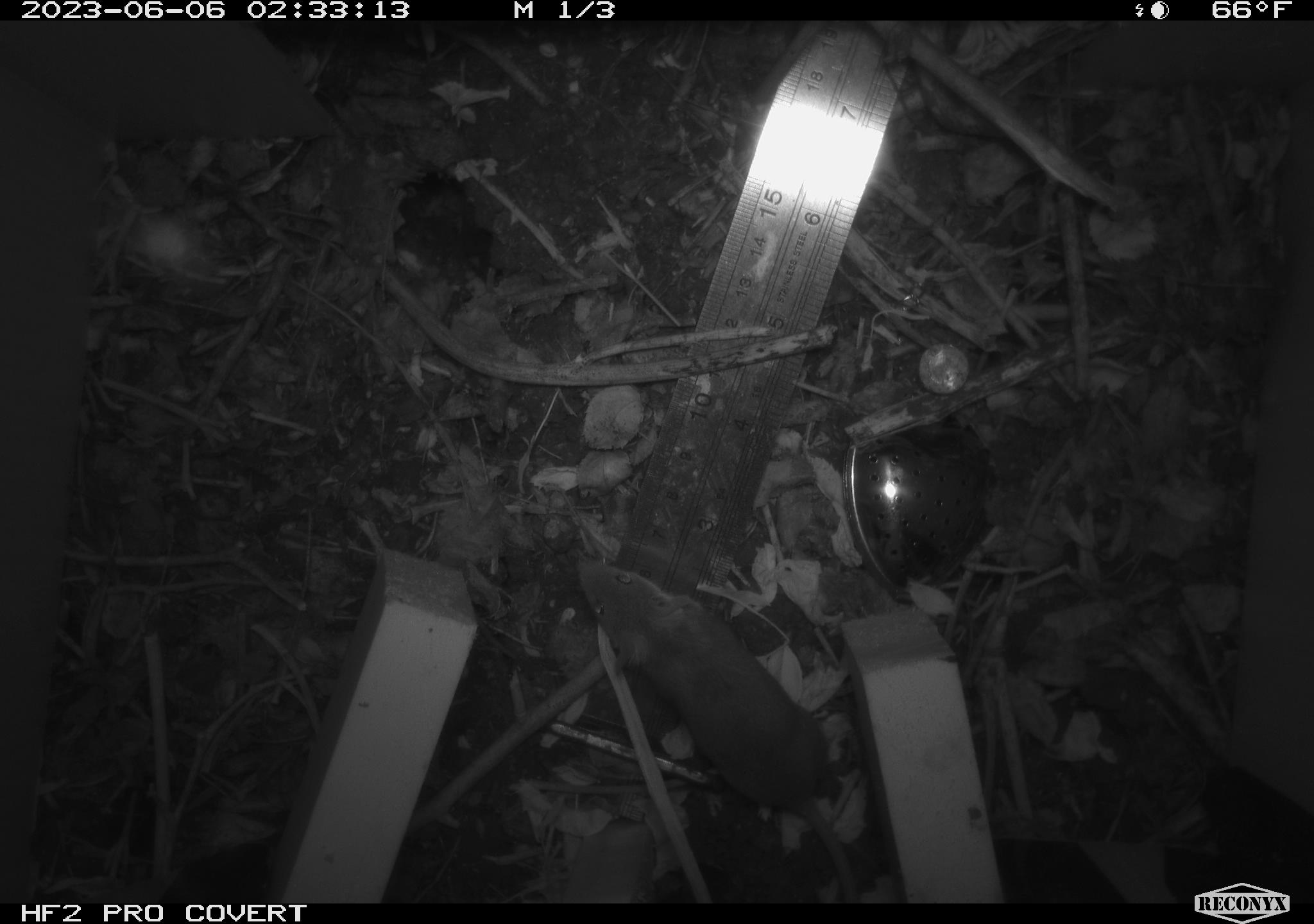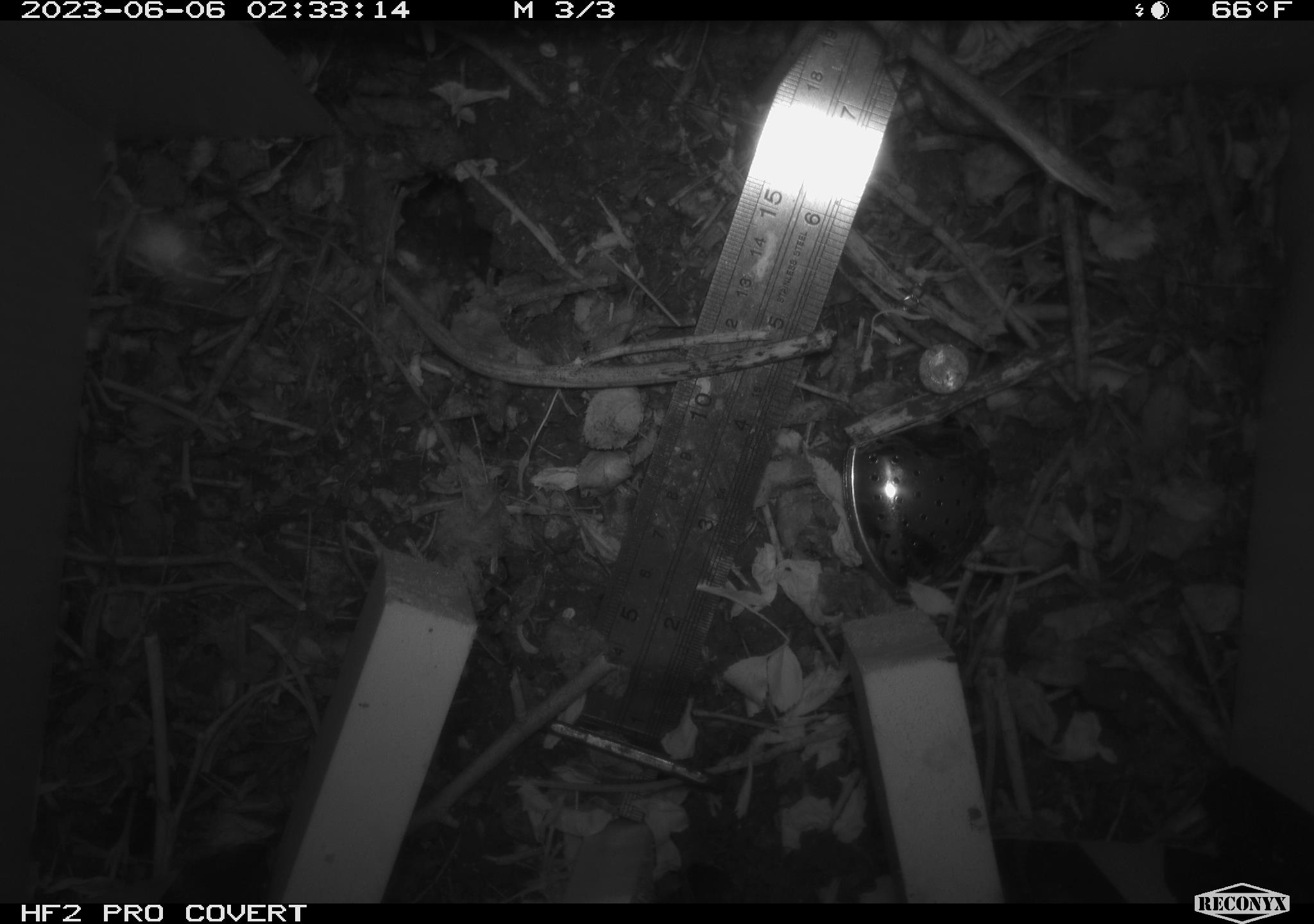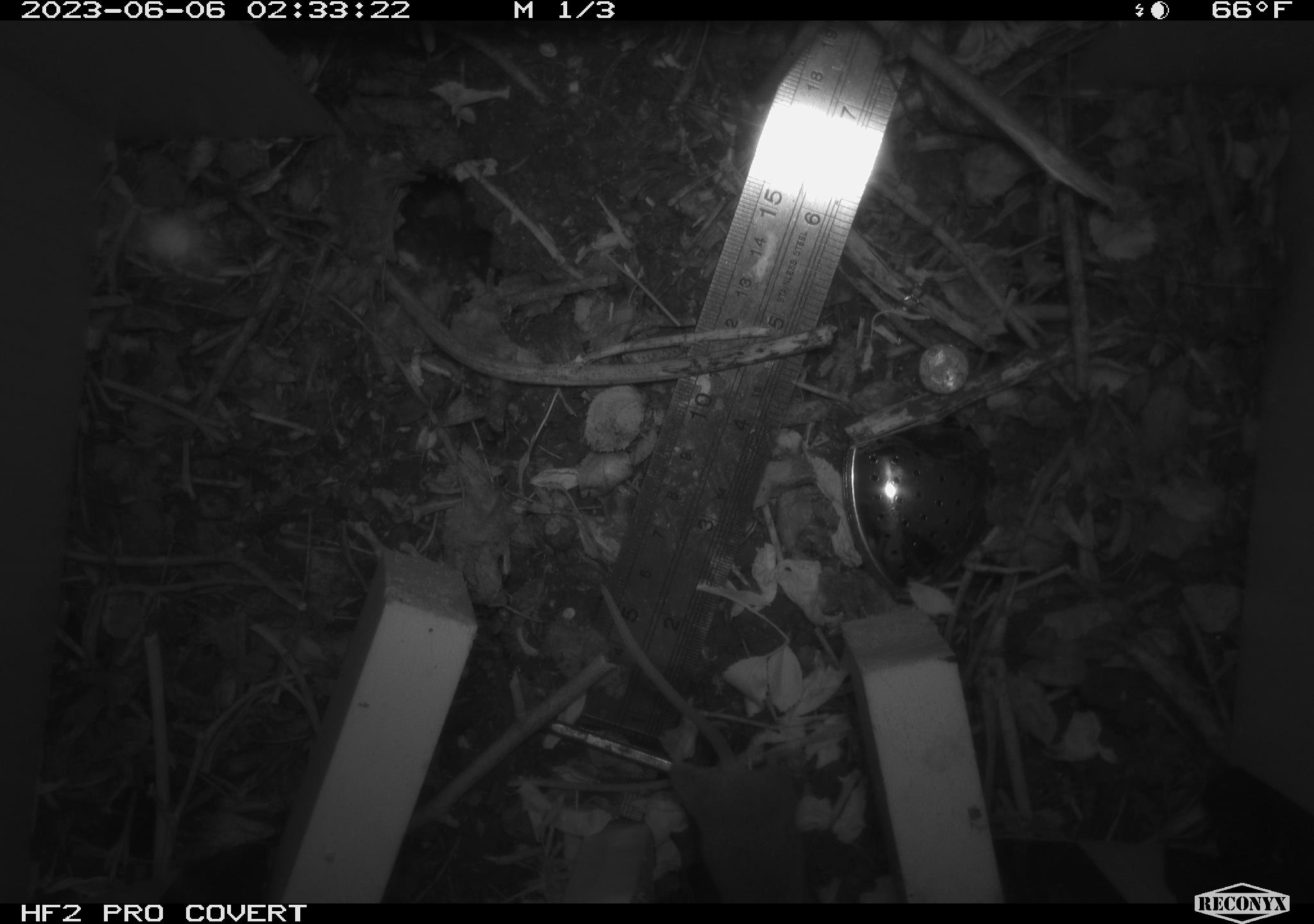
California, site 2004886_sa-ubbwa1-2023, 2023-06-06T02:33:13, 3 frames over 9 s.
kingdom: Animalia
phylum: Chordata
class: Mammalia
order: Rodentia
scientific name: Rodentia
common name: rodent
Rodent (Rodentia).